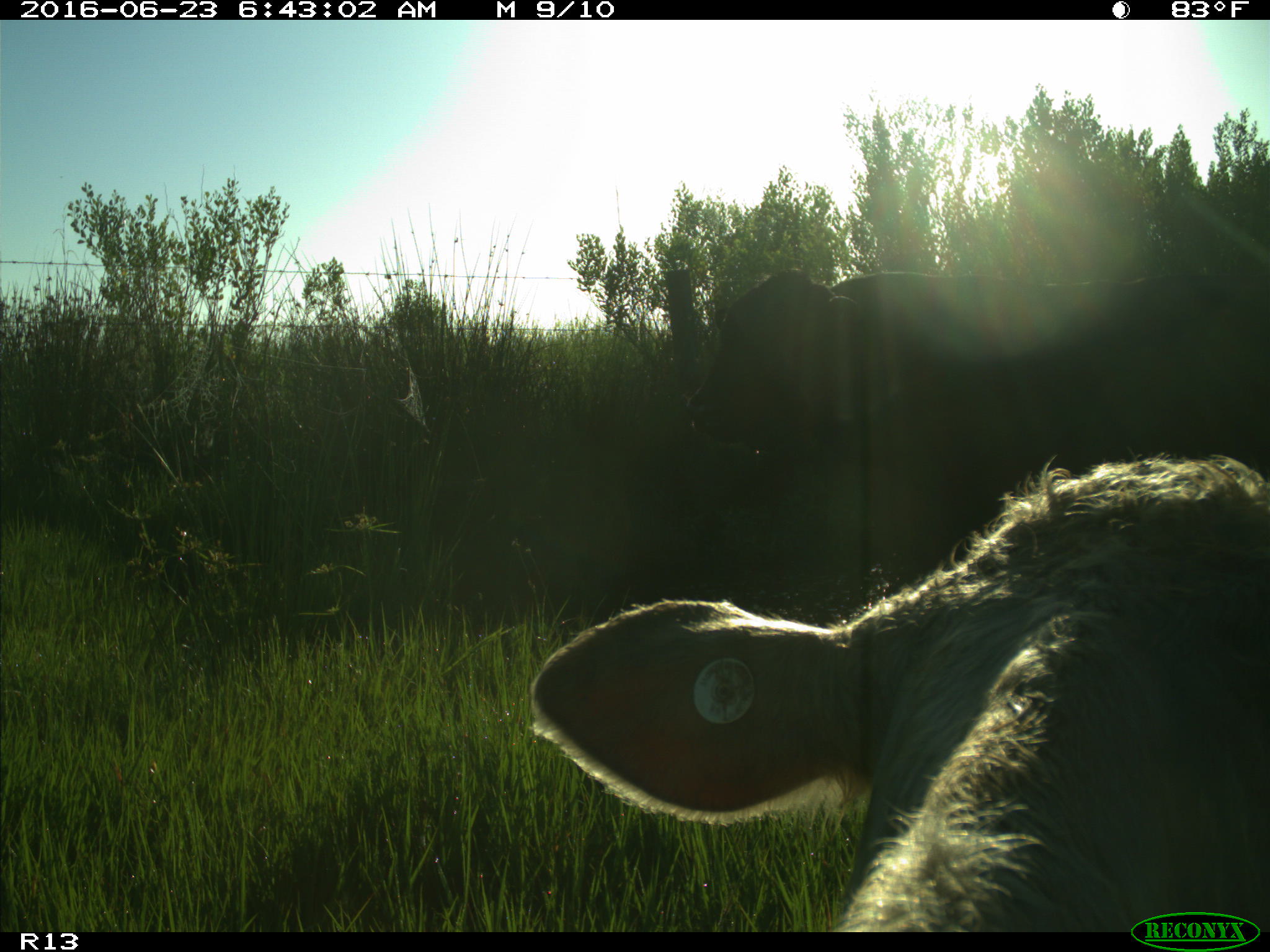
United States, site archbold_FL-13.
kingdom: Animalia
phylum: Chordata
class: Mammalia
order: Artiodactyla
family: Bovidae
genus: Bos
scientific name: Bos taurus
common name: domestic cow